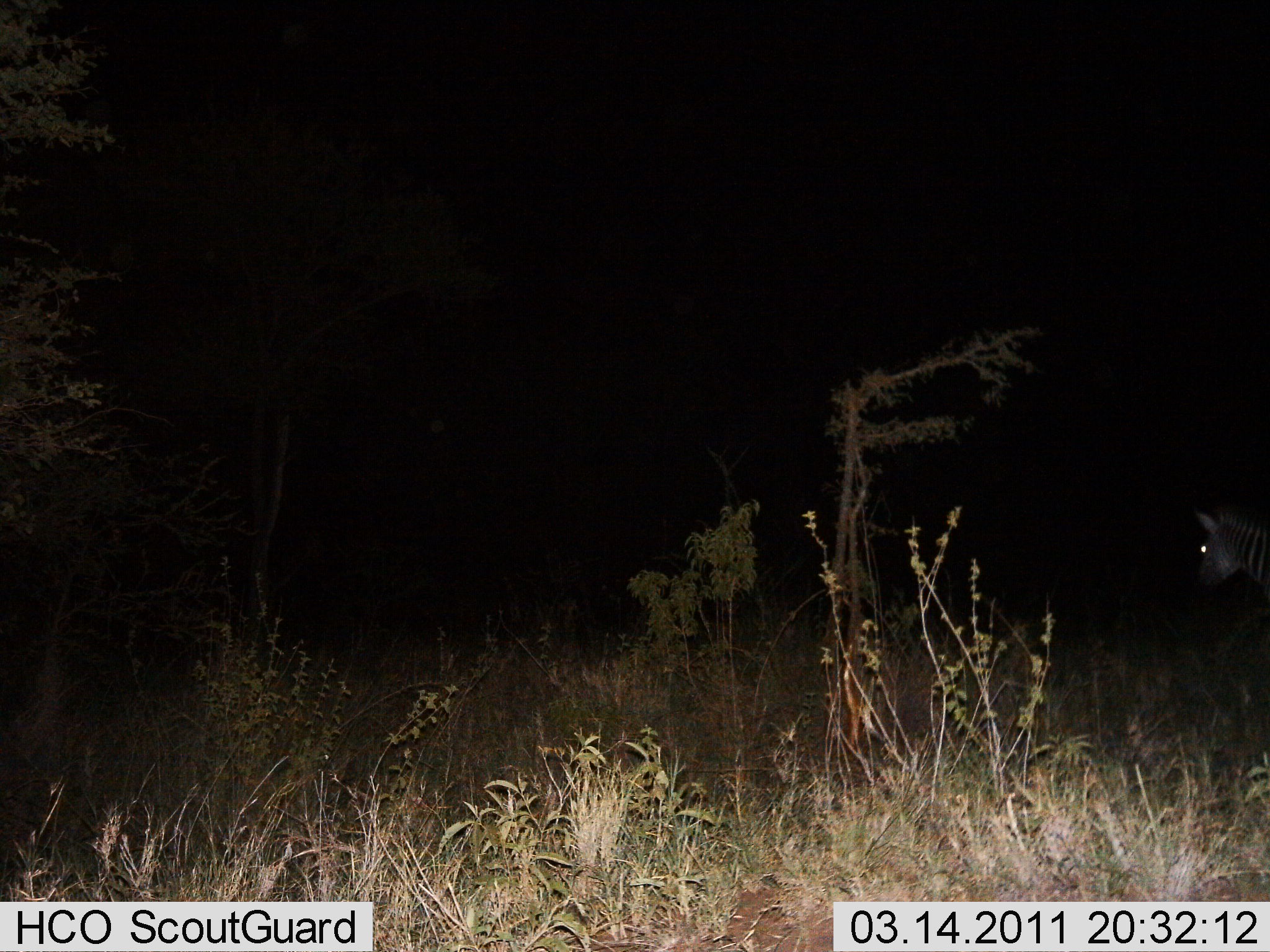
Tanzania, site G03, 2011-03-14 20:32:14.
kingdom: Animalia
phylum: Chordata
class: Mammalia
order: Perissodactyla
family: Equidae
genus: Equus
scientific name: Equus quagga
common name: plains zebra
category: zebra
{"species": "zebra (plains zebra) (Equus quagga)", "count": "1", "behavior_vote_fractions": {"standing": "64%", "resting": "0%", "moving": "36%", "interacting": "0%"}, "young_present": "0%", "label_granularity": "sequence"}